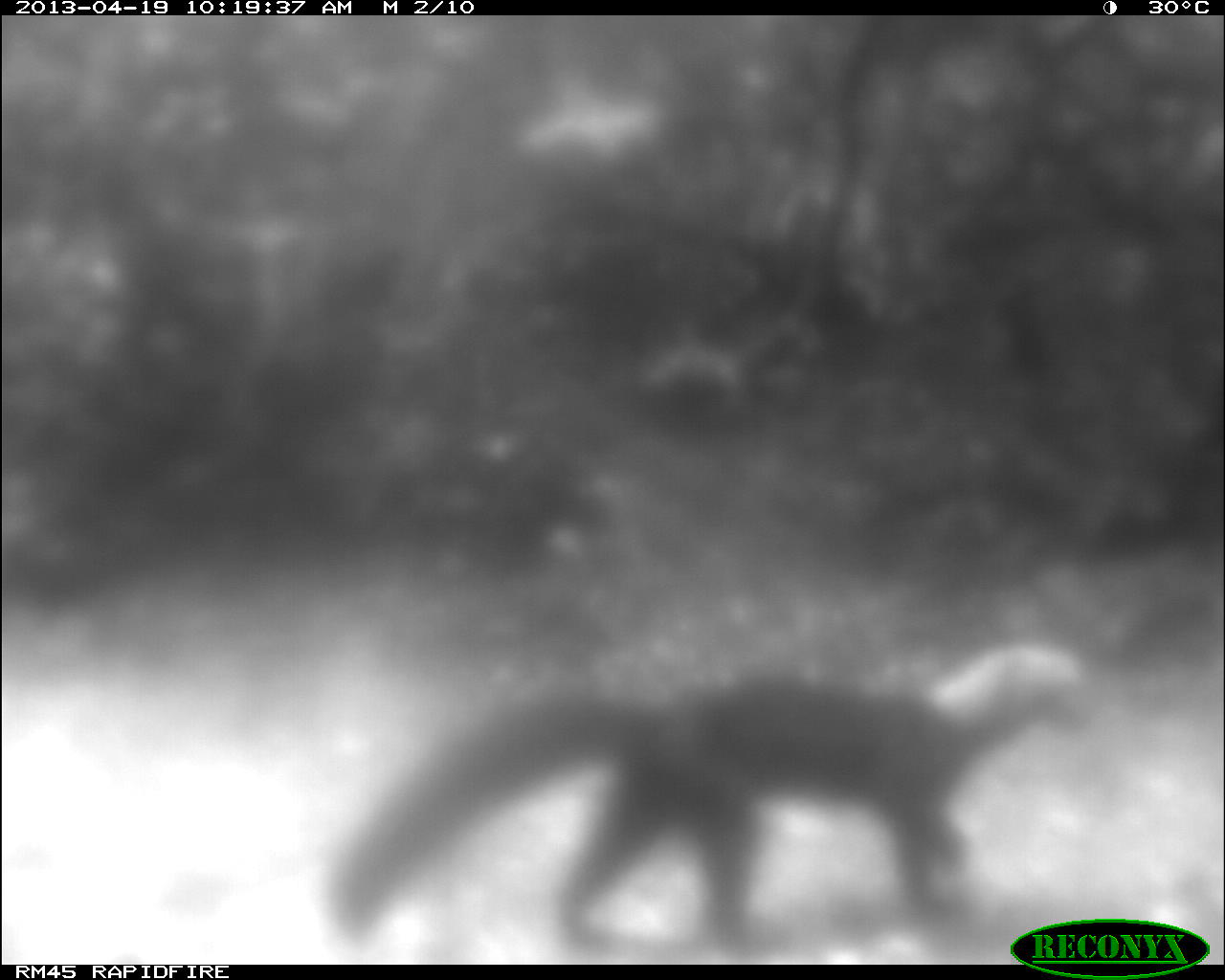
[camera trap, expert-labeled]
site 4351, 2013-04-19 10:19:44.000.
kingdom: Animalia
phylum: Chordata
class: Mammalia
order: Carnivora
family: Mustelidae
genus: Eira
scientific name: Eira barbara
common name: tayra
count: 1